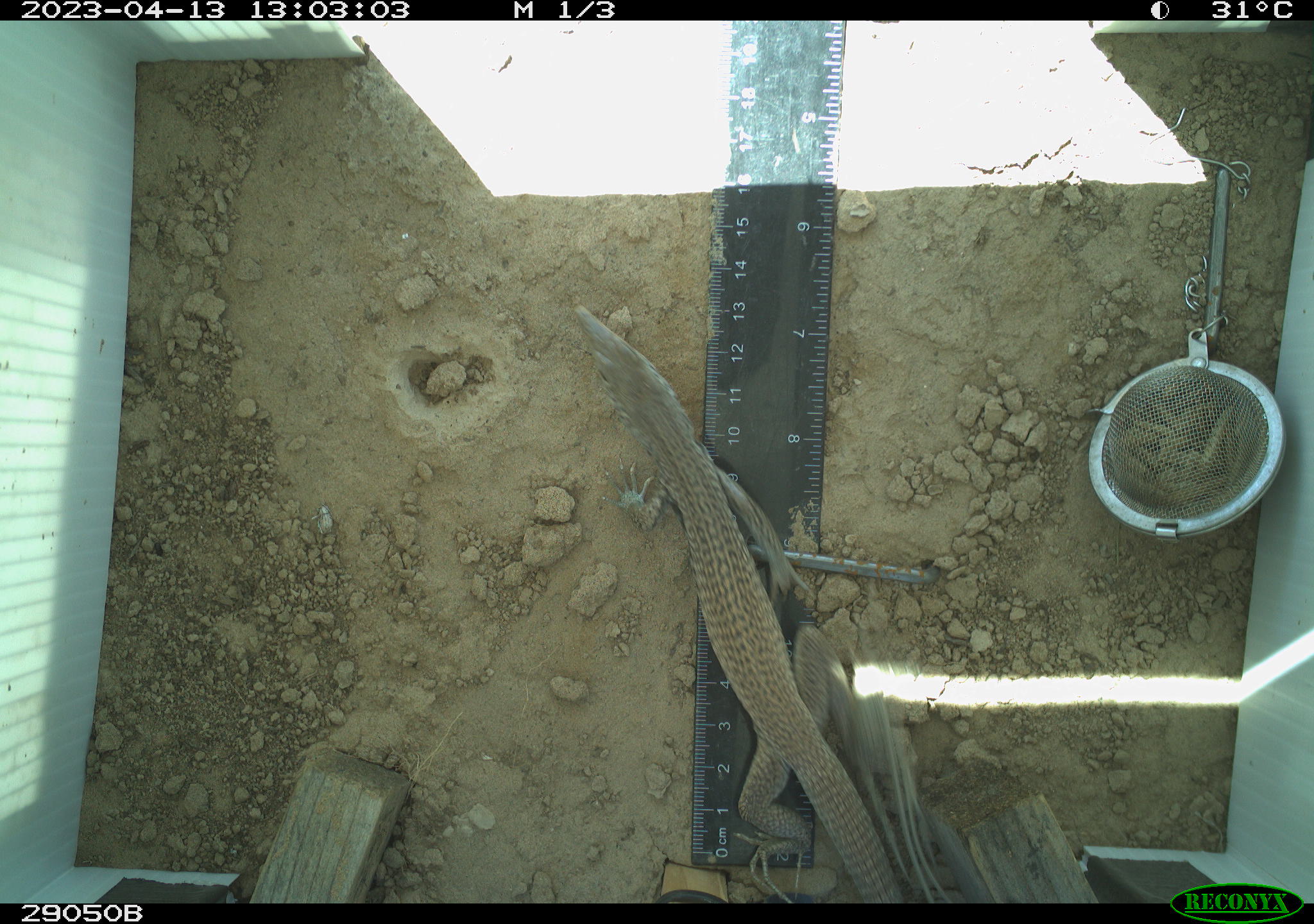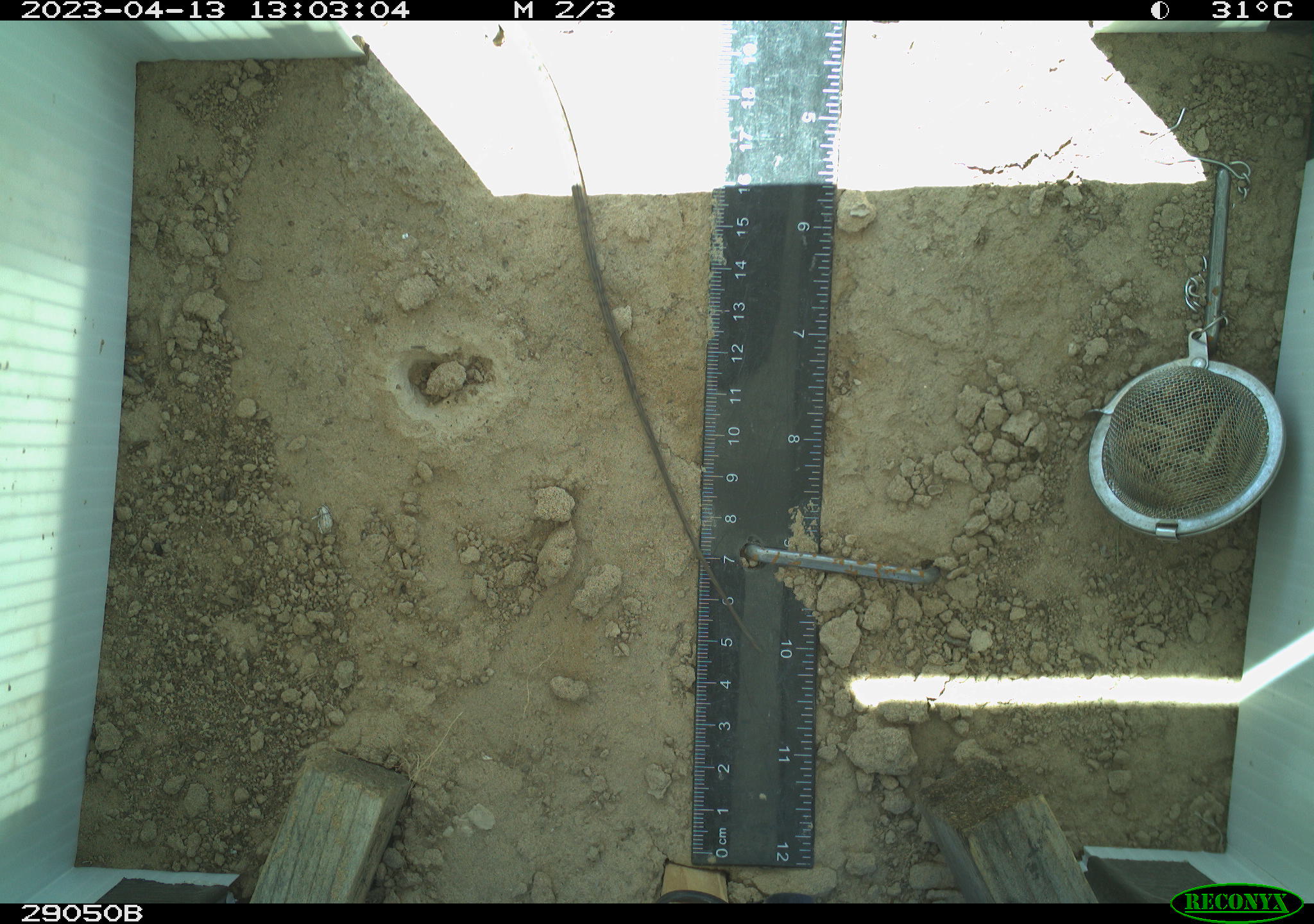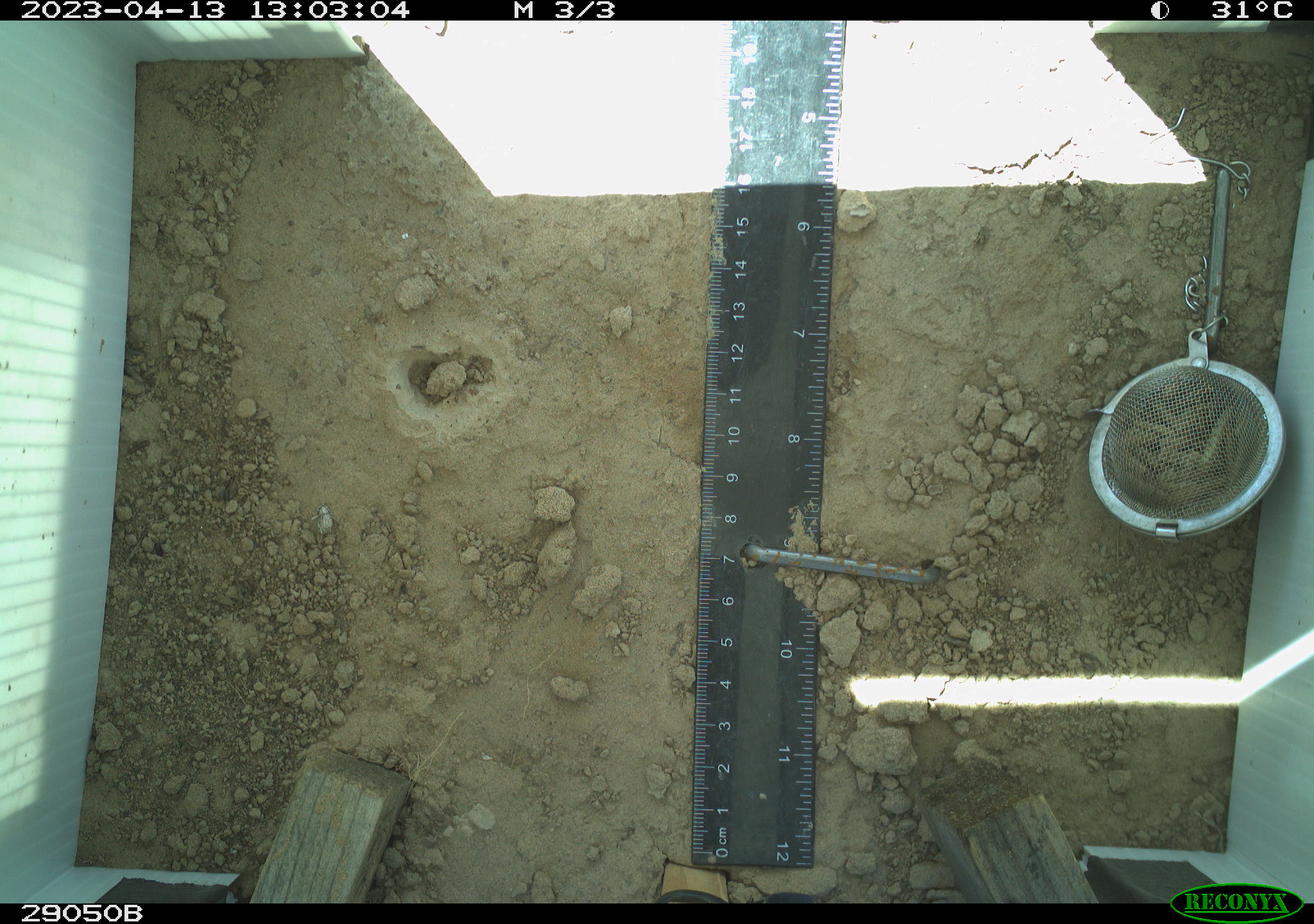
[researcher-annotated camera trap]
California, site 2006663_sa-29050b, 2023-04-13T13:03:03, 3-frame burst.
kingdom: Animalia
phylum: Chordata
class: Reptilia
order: Squamata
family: Teiidae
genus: Aspidoscelis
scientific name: Aspidoscelis tigris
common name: western whiptail